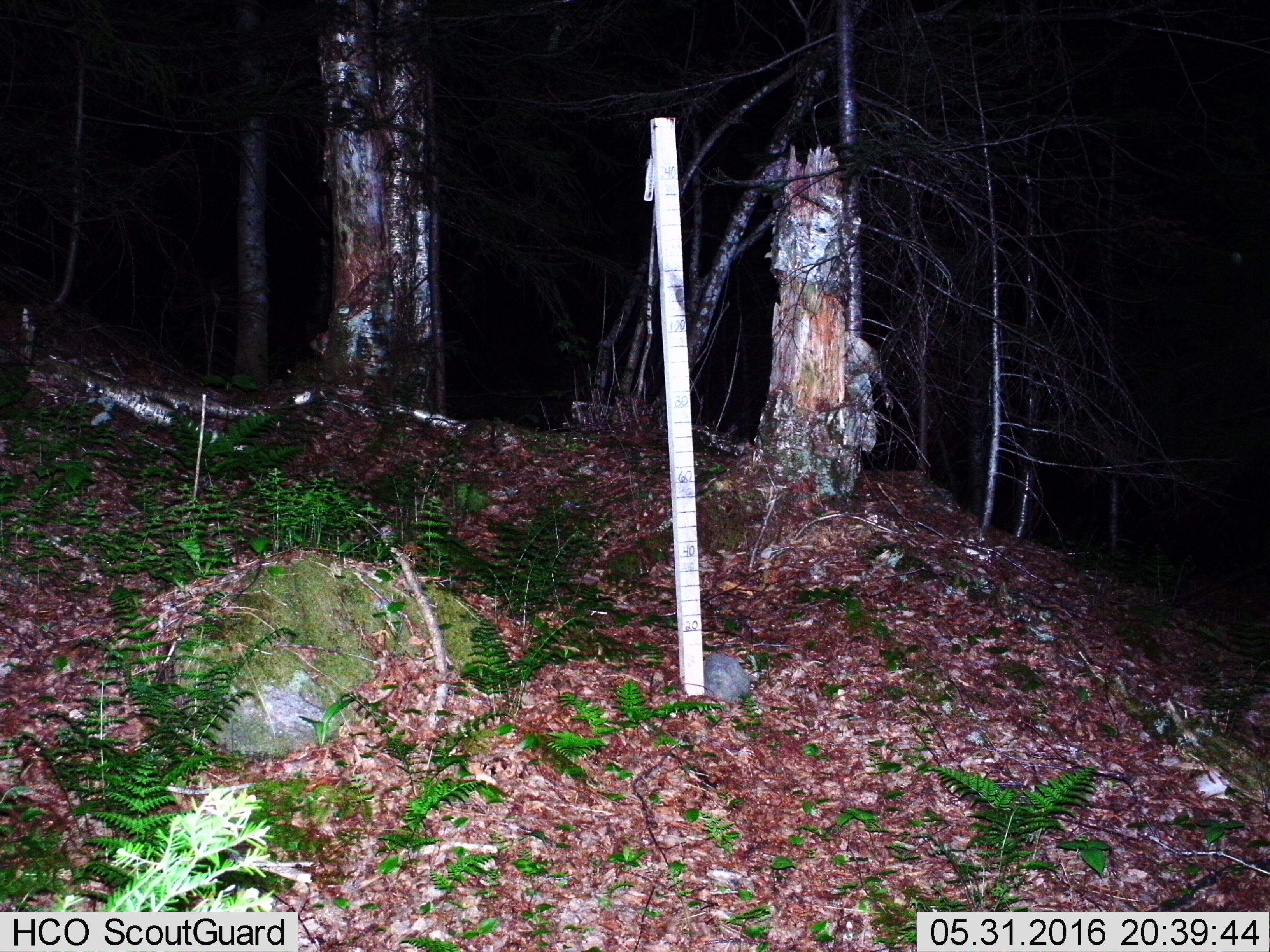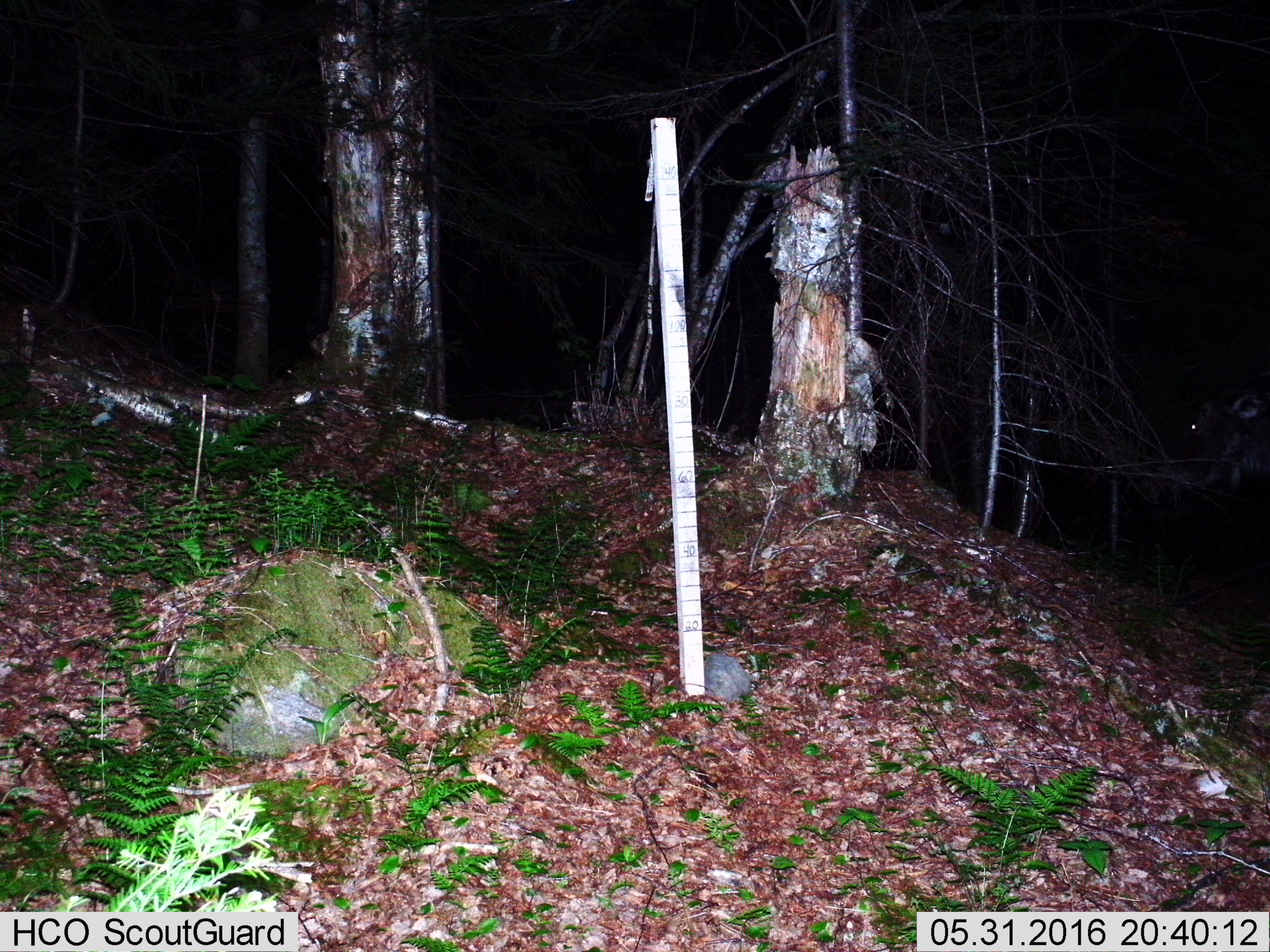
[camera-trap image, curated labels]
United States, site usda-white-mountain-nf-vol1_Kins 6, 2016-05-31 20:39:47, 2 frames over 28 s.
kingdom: Animalia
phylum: Chordata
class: Mammalia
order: Artiodactyla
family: Cervidae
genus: Alces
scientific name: Alces alces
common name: moose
Moose (Alces alces).